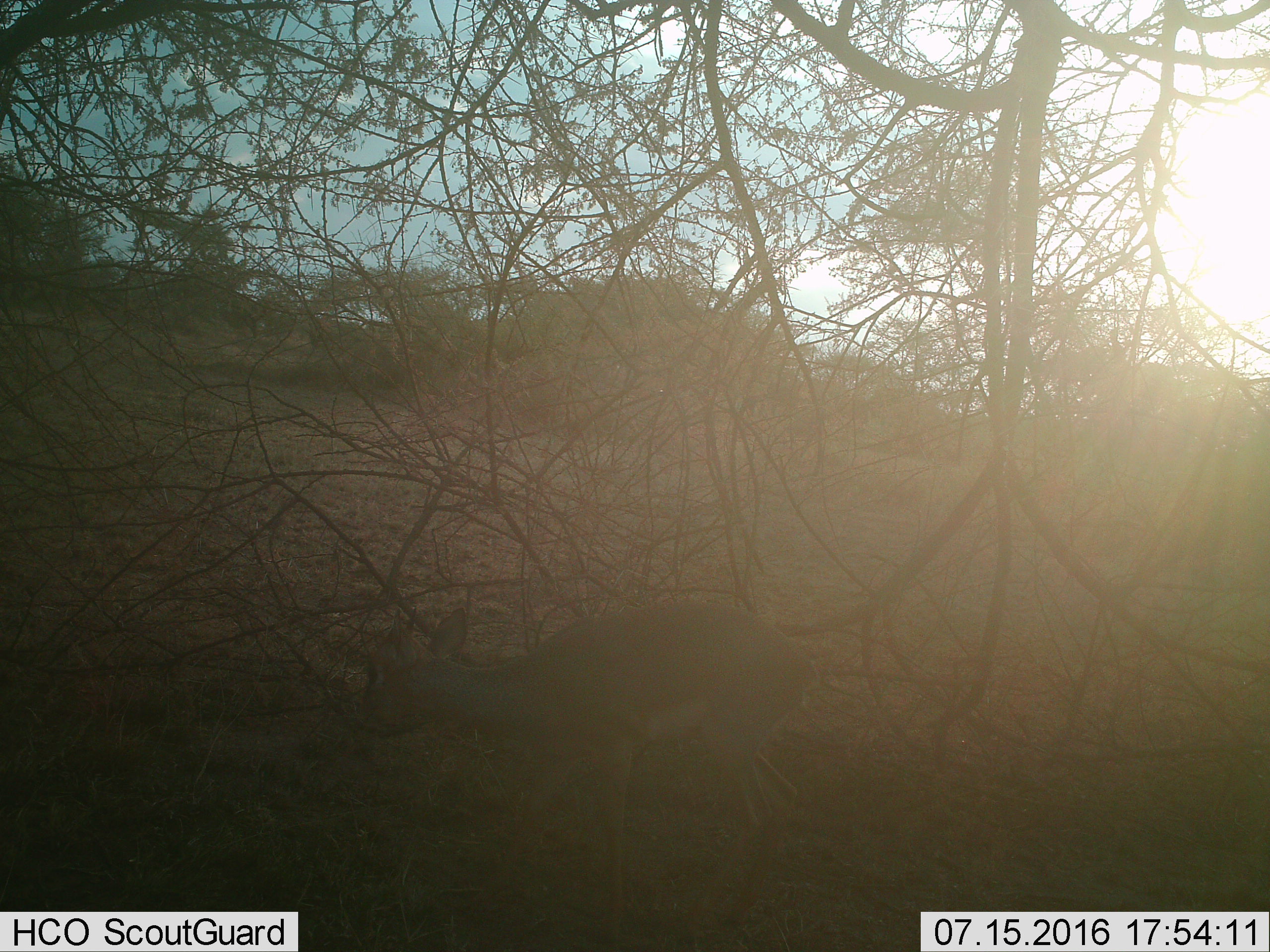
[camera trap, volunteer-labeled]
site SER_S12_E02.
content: unidentified animal